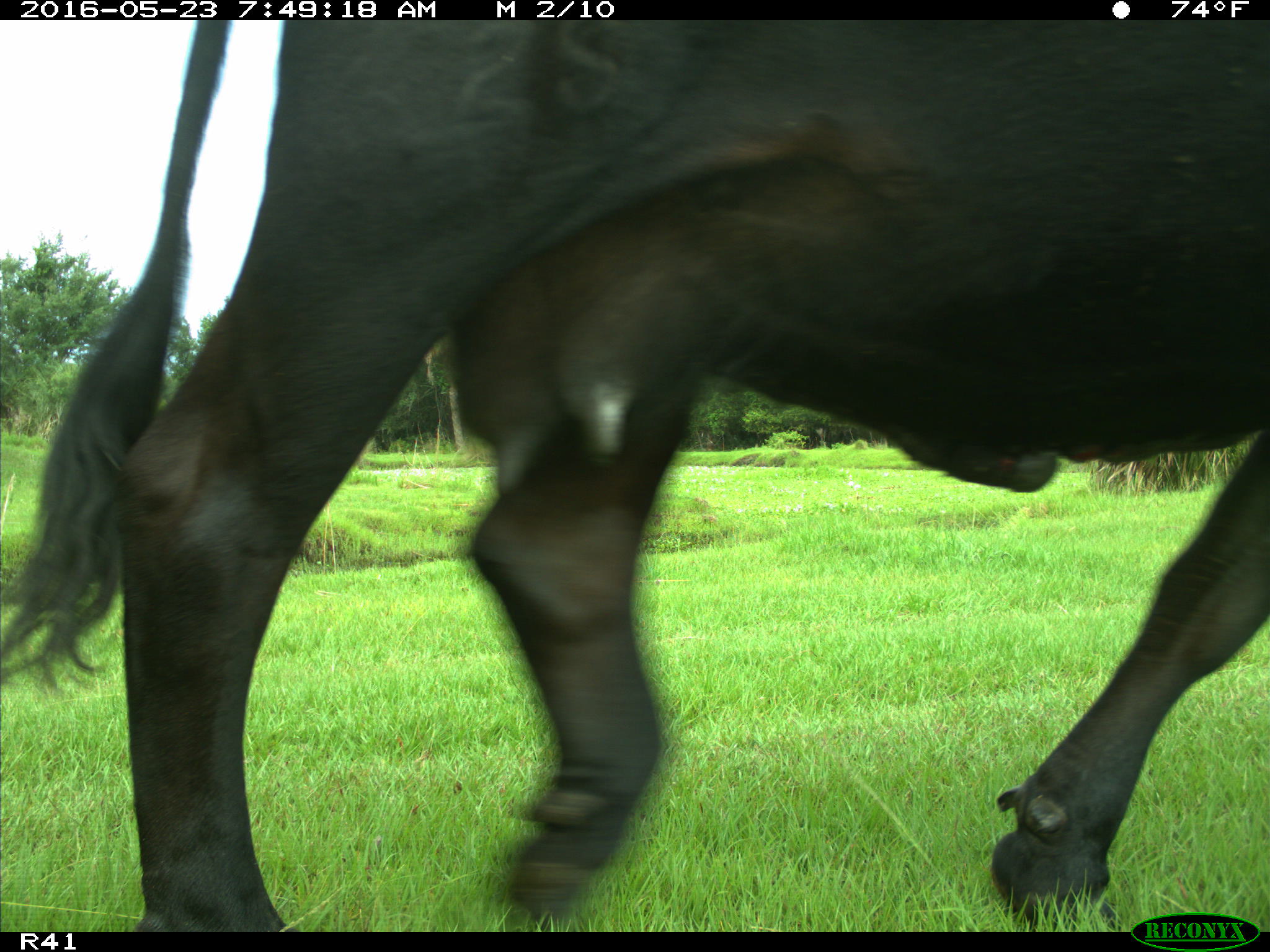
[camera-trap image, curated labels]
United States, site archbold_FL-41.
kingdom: Animalia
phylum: Chordata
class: Mammalia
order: Artiodactyla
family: Bovidae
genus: Bos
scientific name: Bos taurus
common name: domestic cow